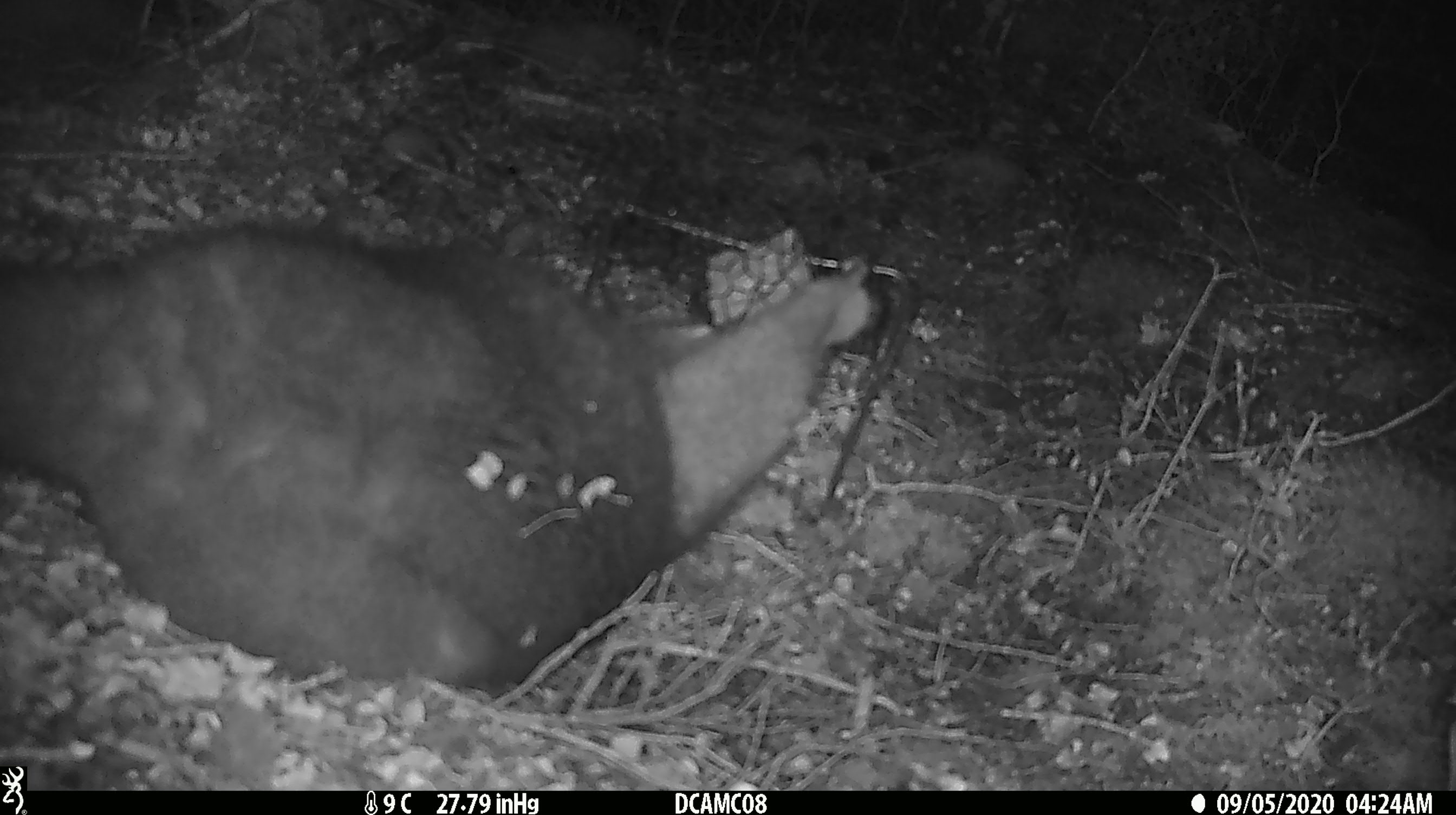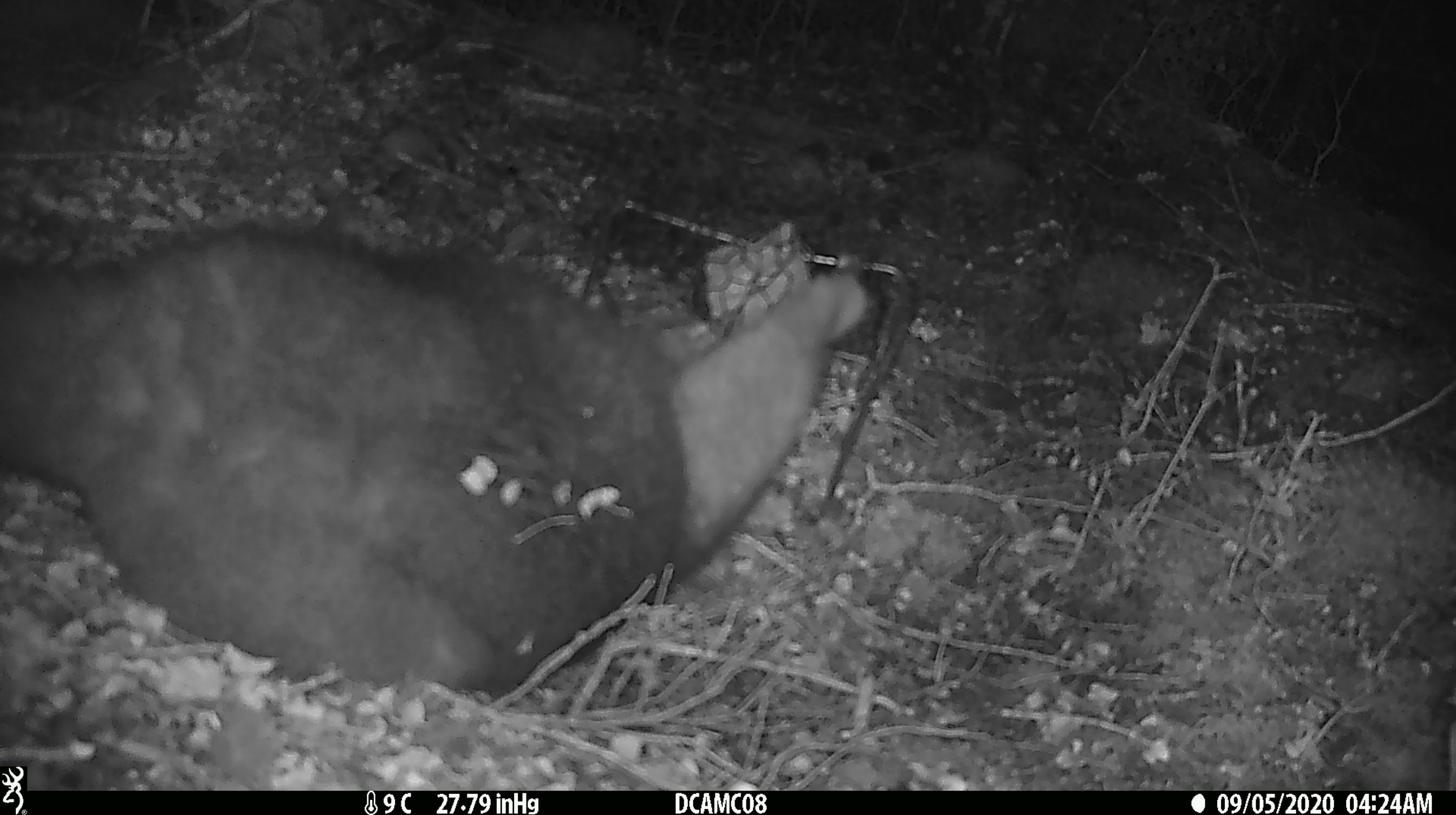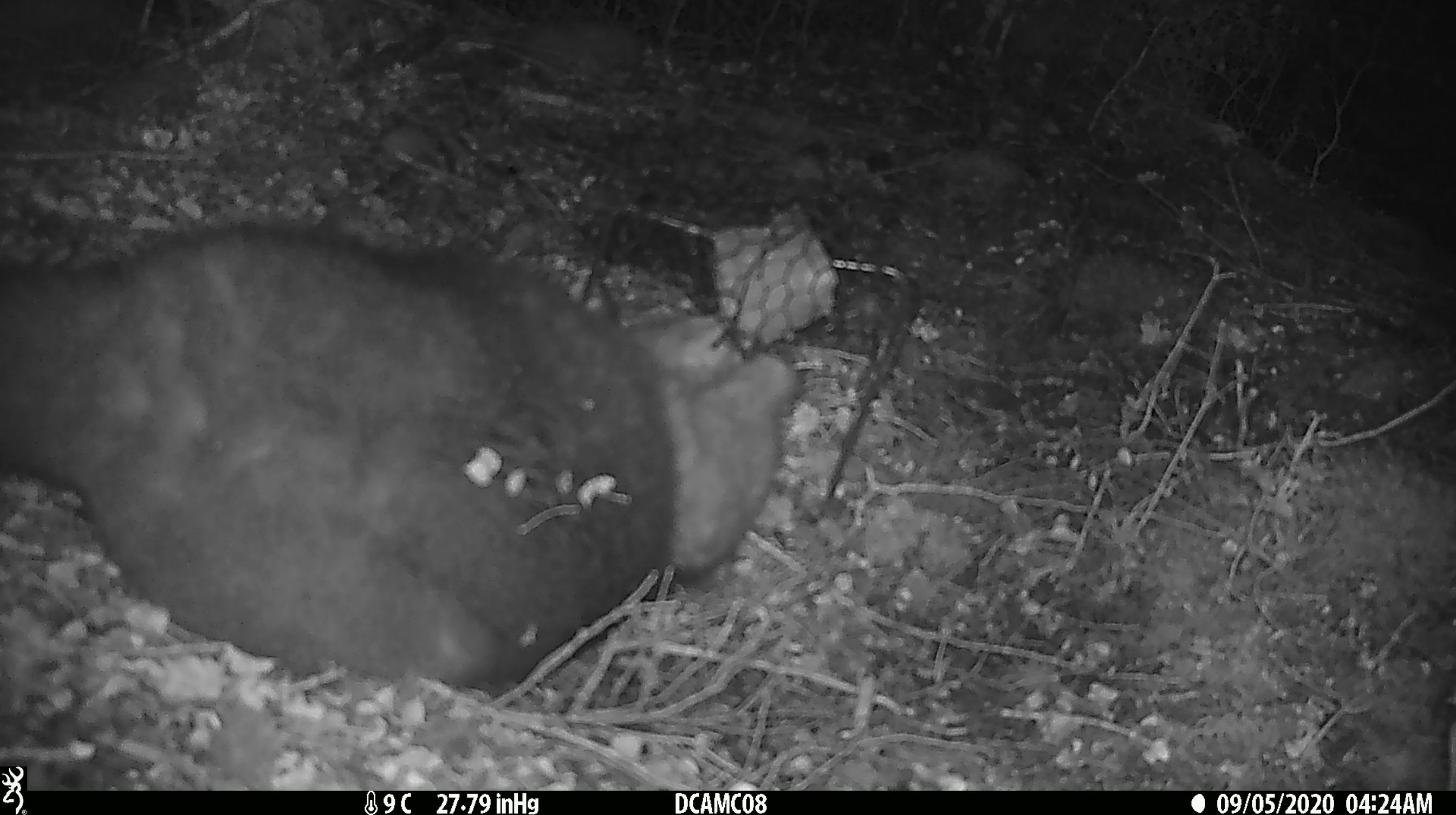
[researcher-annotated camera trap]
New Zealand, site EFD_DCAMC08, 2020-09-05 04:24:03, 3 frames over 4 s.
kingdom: Animalia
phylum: Chordata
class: Mammalia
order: Diprotodontia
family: Phalangeridae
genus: Trichosurus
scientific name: Trichosurus vulpecula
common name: common brushtail possum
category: possum